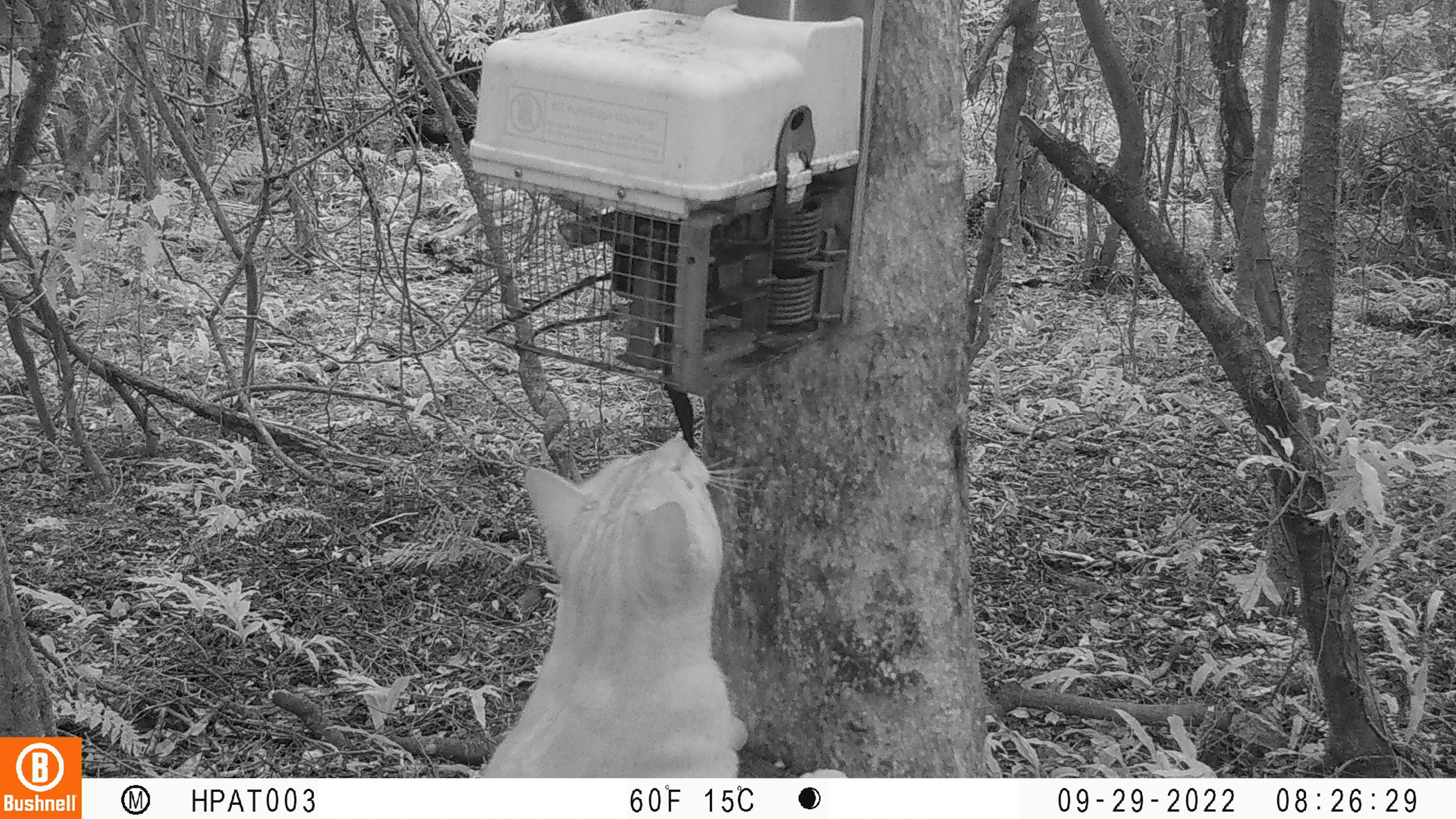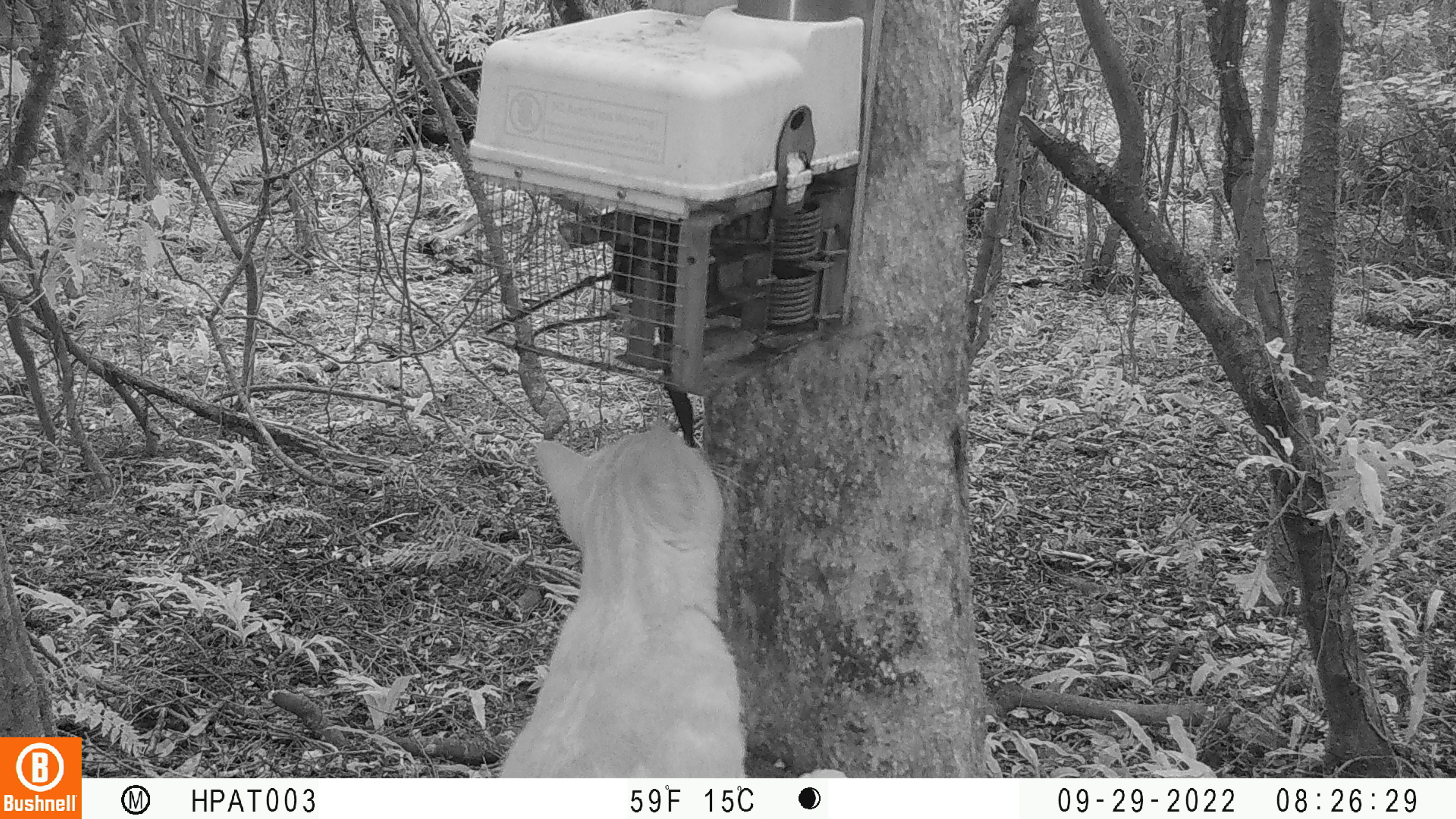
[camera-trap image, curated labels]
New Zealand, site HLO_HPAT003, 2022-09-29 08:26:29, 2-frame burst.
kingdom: Animalia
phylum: Chordata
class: Mammalia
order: Carnivora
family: Felidae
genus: Felis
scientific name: Felis catus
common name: domestic cat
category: cat